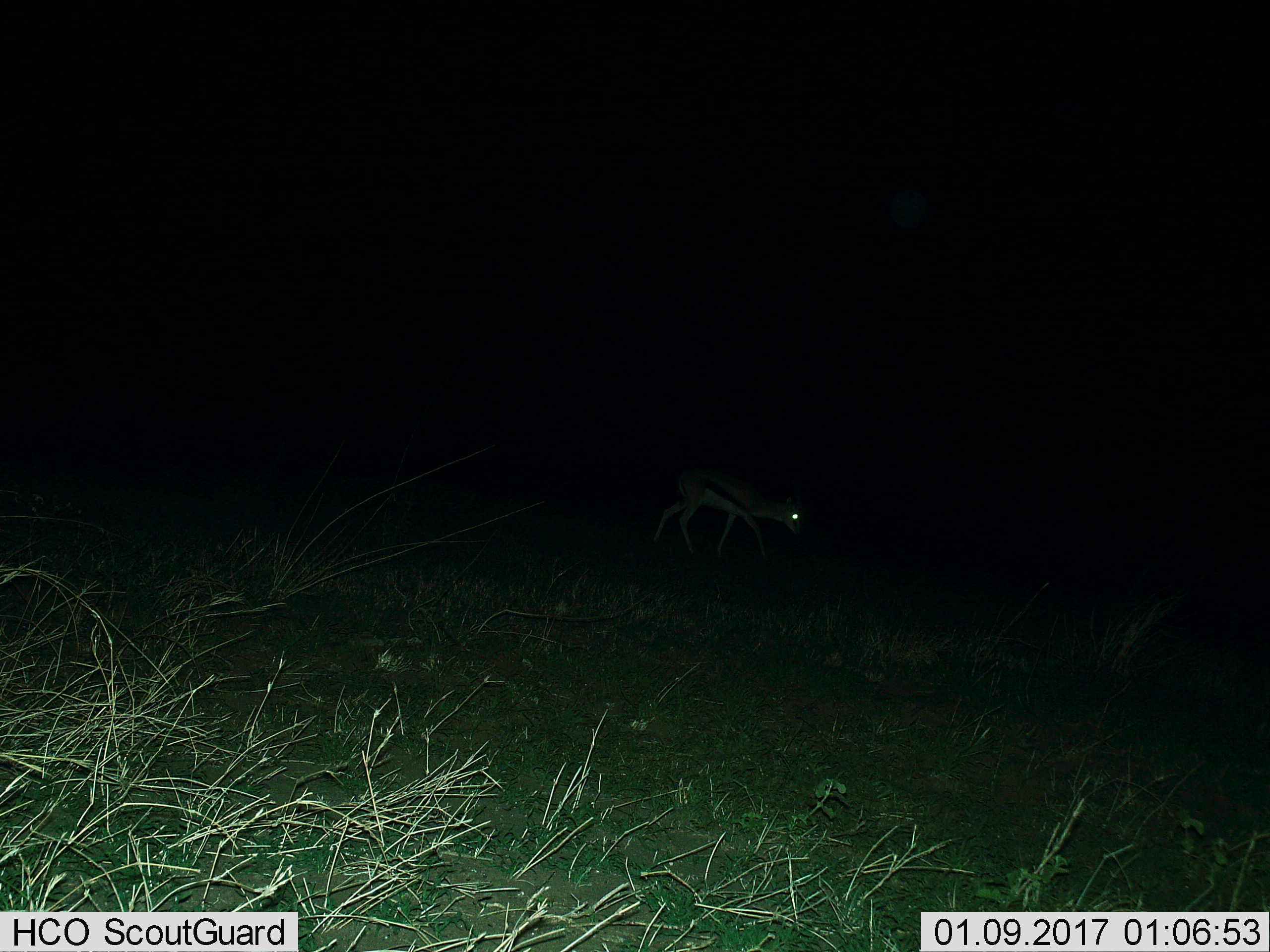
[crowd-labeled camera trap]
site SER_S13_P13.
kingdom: Animalia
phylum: Chordata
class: Mammalia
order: Artiodactyla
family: Bovidae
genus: Eudorcas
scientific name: Eudorcas thomsonii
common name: thomson's gazelle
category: gazellethomsons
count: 1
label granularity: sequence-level